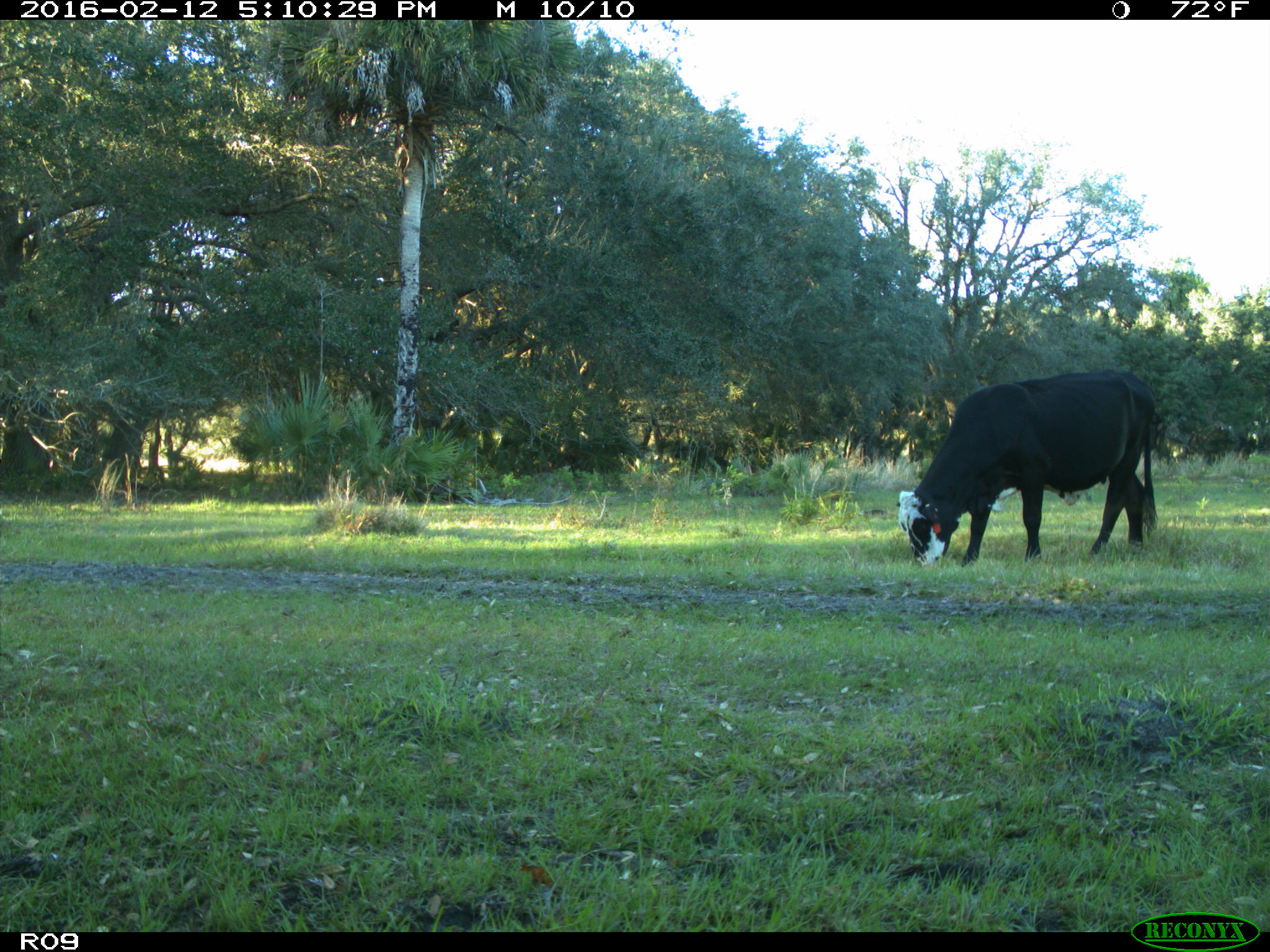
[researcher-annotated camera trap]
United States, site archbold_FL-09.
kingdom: Animalia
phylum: Chordata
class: Mammalia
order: Artiodactyla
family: Bovidae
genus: Bos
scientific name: Bos taurus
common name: domestic cow